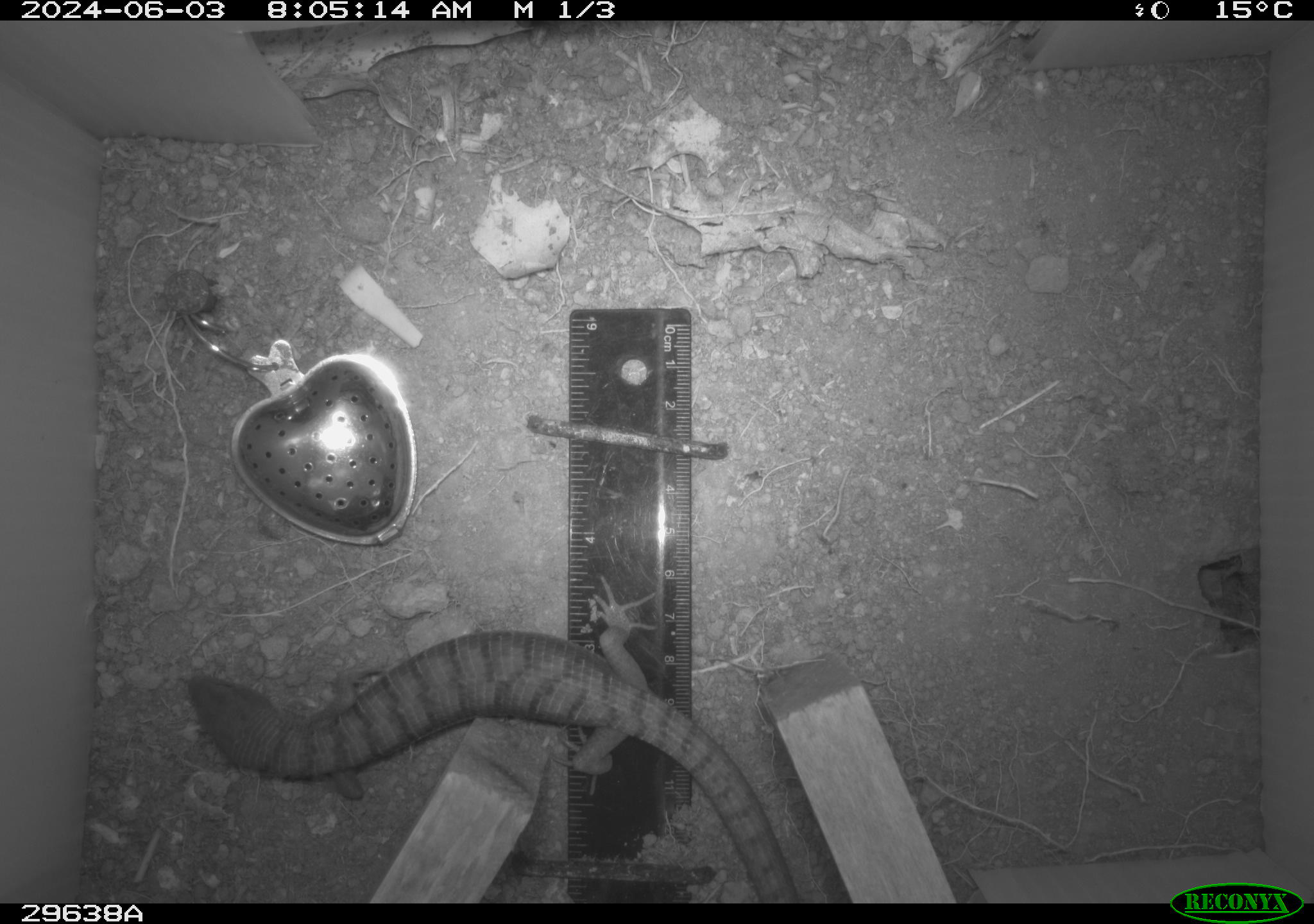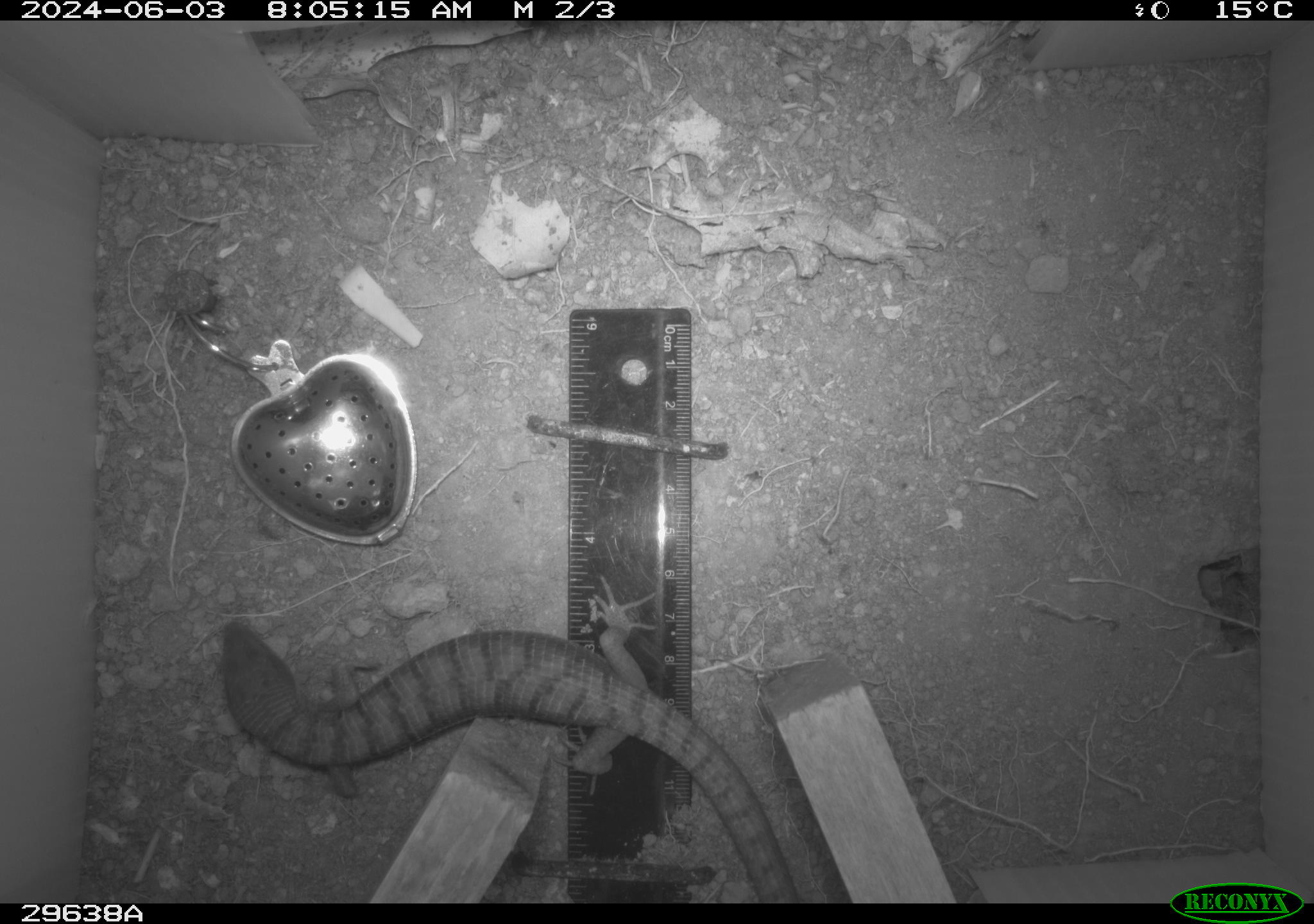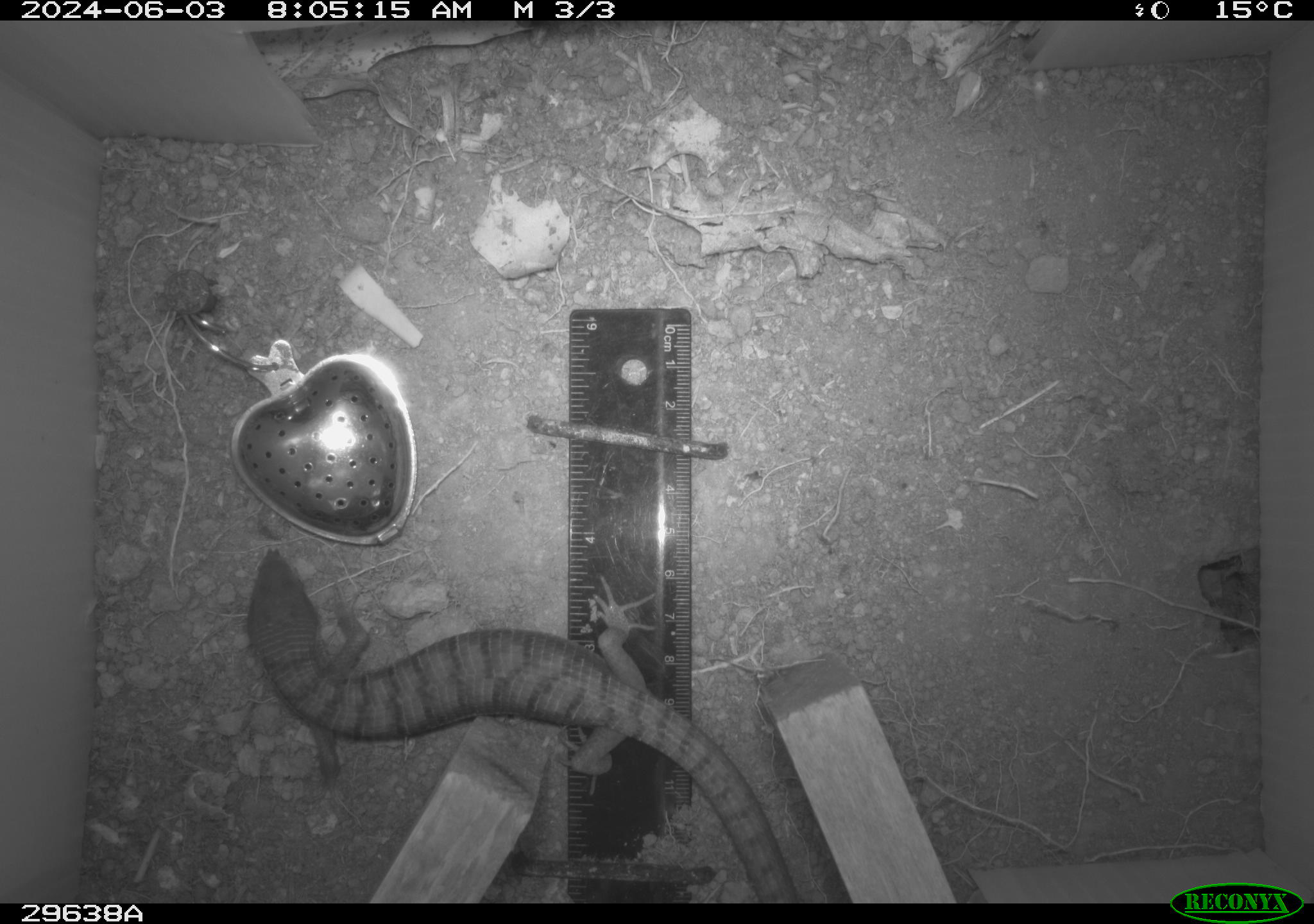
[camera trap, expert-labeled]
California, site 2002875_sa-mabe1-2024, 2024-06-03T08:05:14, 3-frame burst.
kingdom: Animalia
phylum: Chordata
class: Reptilia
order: Squamata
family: Anguidae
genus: Elgaria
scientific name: Elgaria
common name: alligator lizards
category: elgaria species